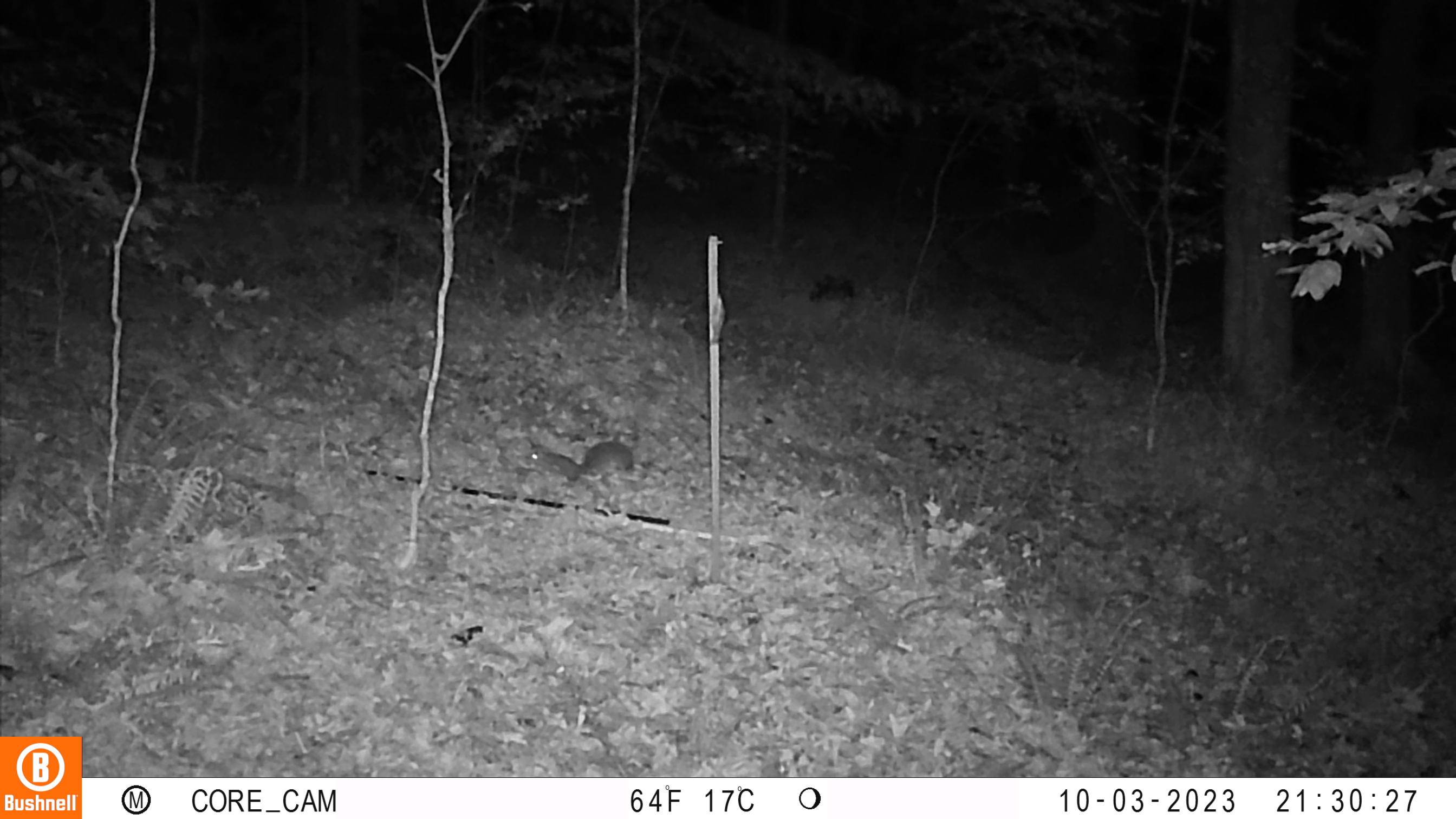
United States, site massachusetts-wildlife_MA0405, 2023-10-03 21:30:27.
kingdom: Animalia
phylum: Chordata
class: Mammalia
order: Rodentia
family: Sciuridae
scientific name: Sciuridae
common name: squirrel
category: squirrel sp.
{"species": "squirrel sp. (squirrel) (Sciuridae)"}